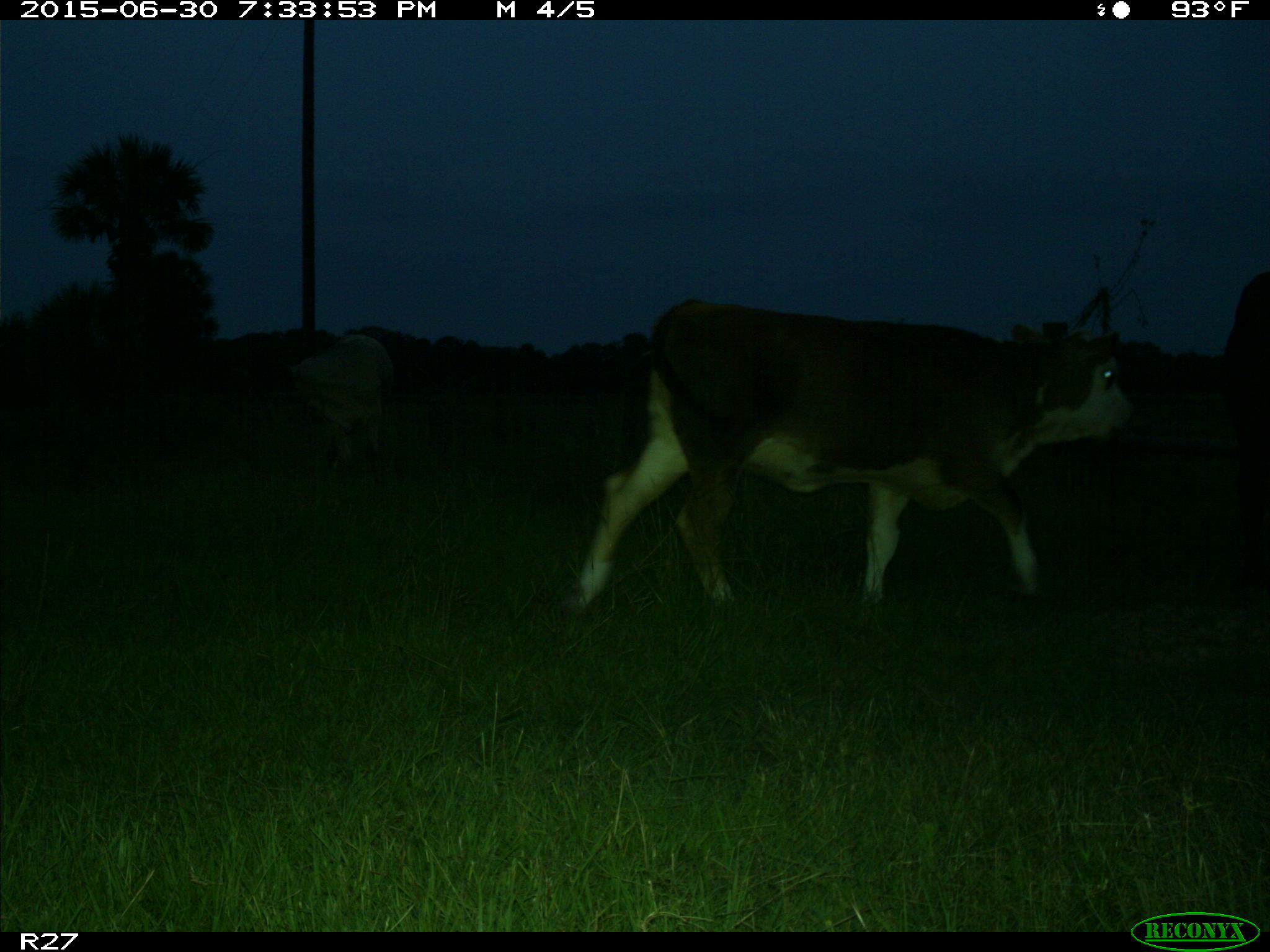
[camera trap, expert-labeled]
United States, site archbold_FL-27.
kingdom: Animalia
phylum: Chordata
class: Mammalia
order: Artiodactyla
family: Bovidae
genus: Bos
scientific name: Bos taurus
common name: domestic cow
Bos taurus (domestic cow).